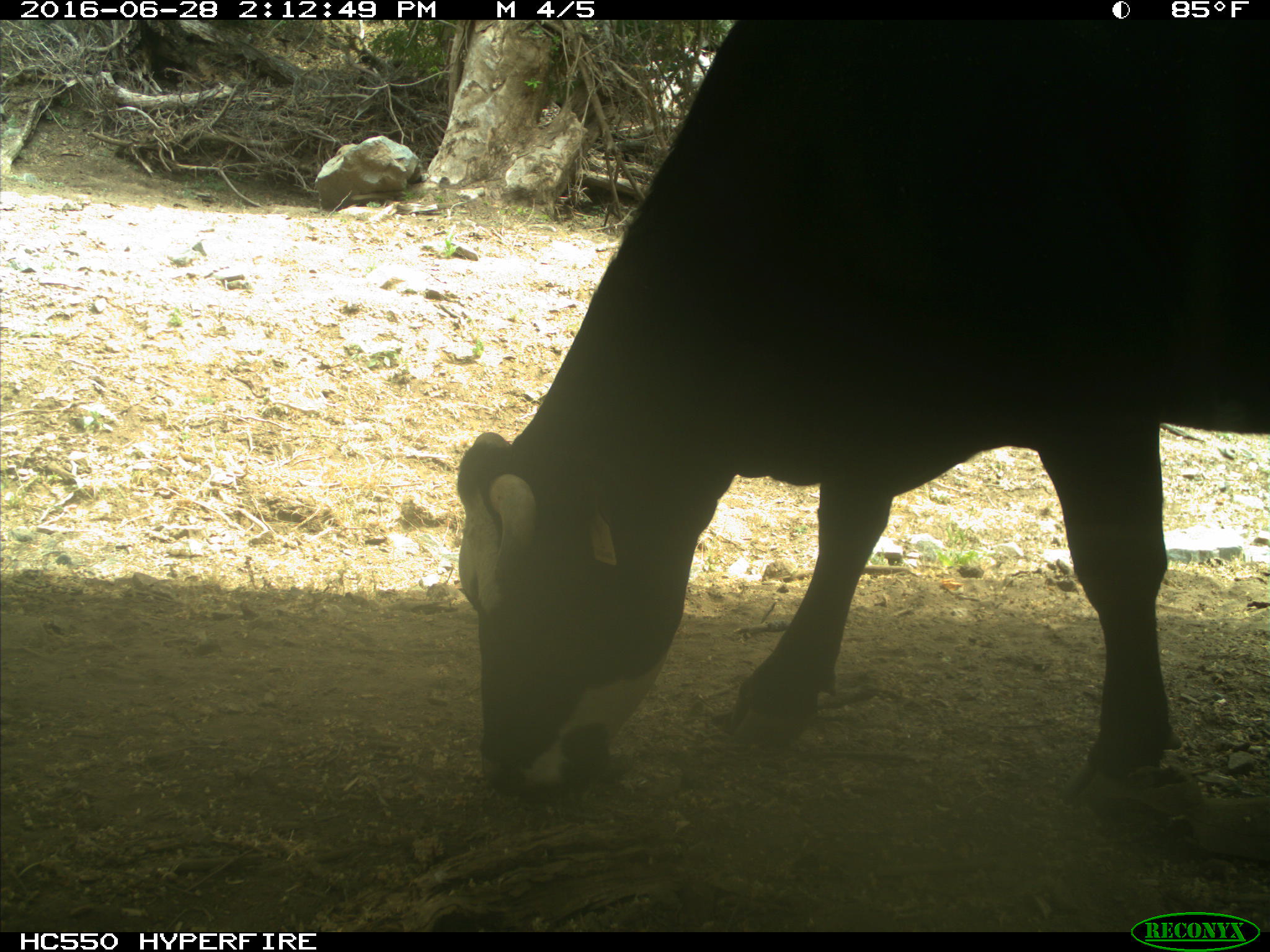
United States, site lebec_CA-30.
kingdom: Animalia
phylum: Chordata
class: Mammalia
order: Artiodactyla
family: Bovidae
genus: Bos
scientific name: Bos taurus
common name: domestic cow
Bos taurus (domestic cow).